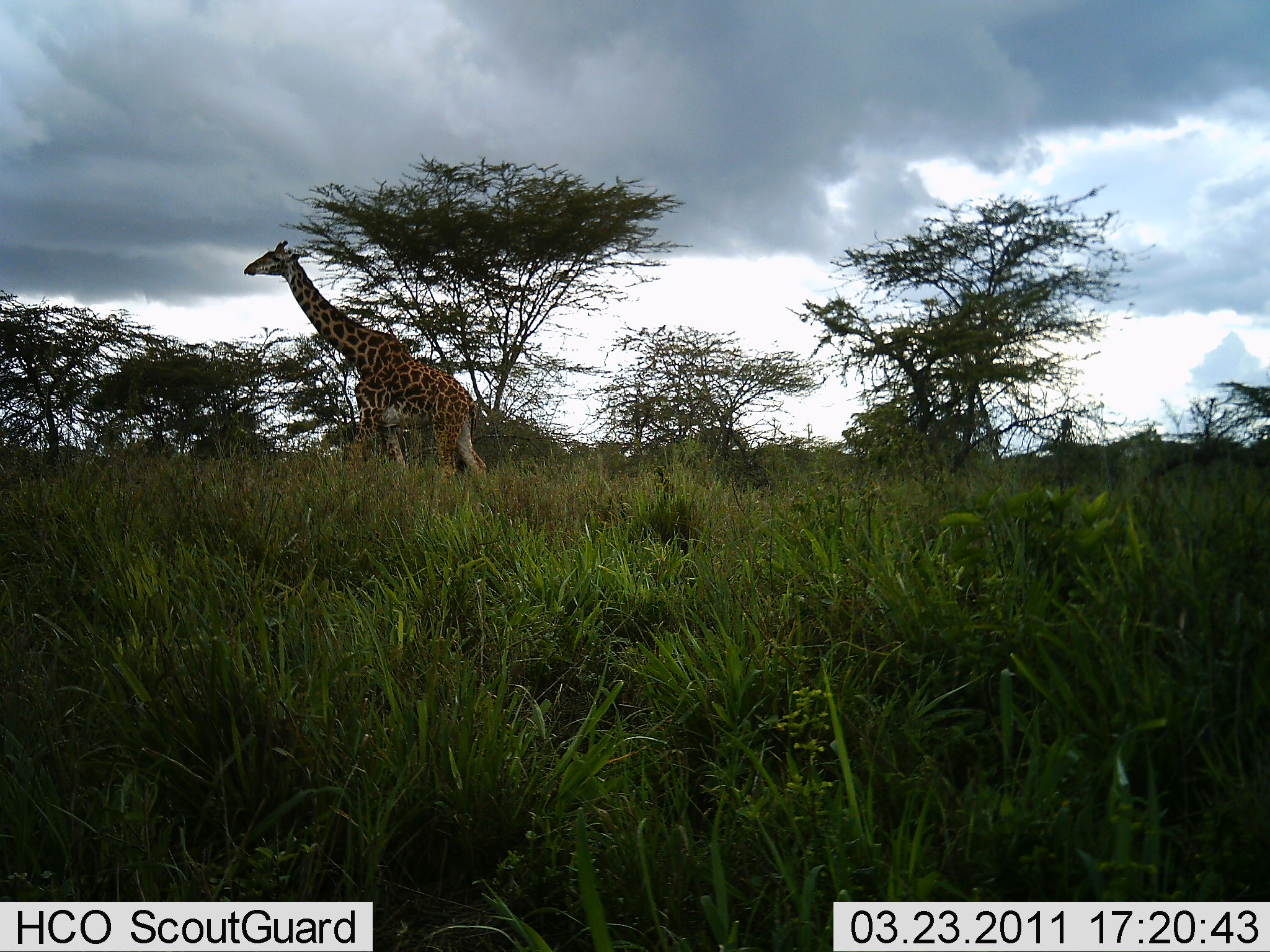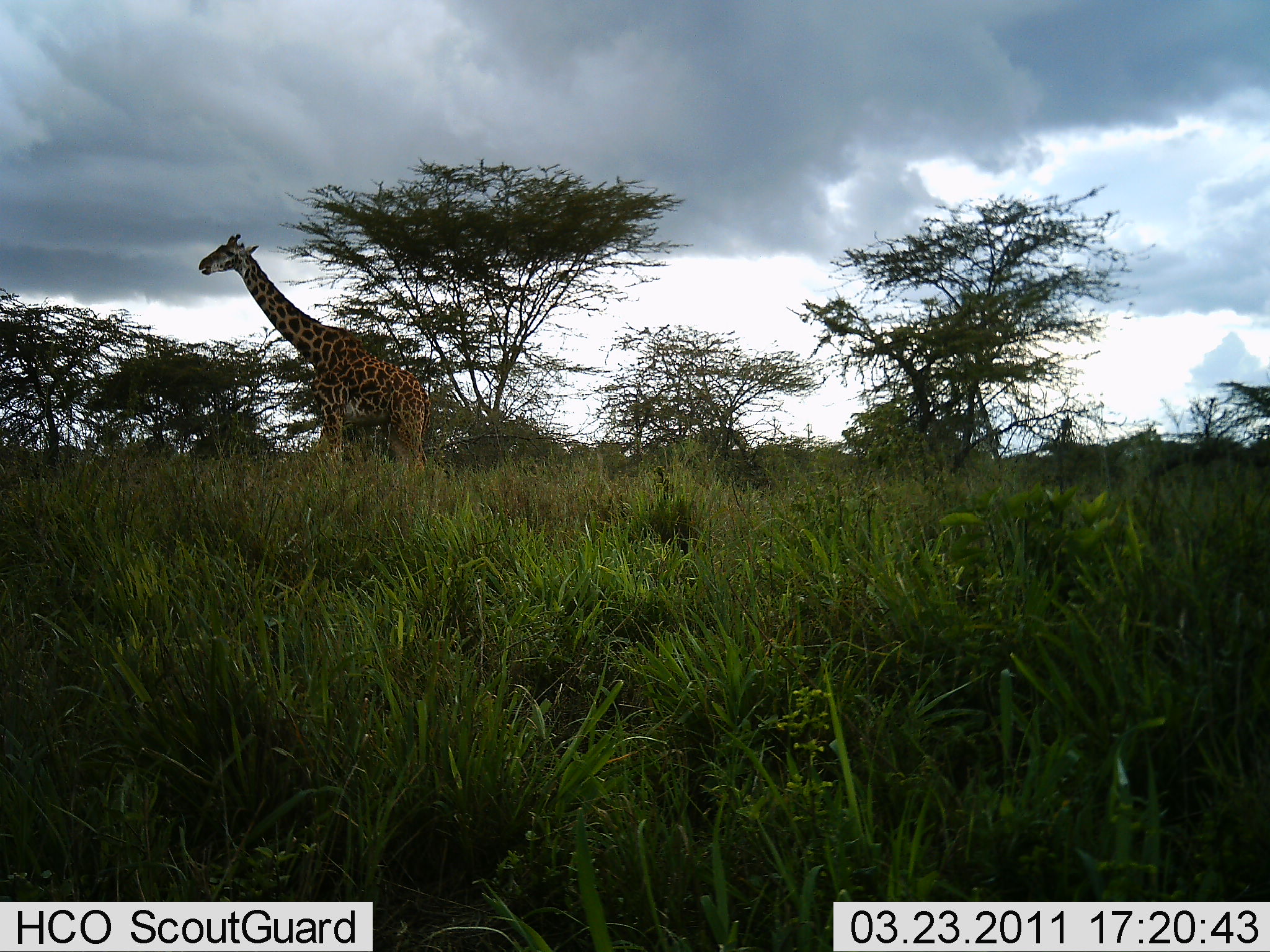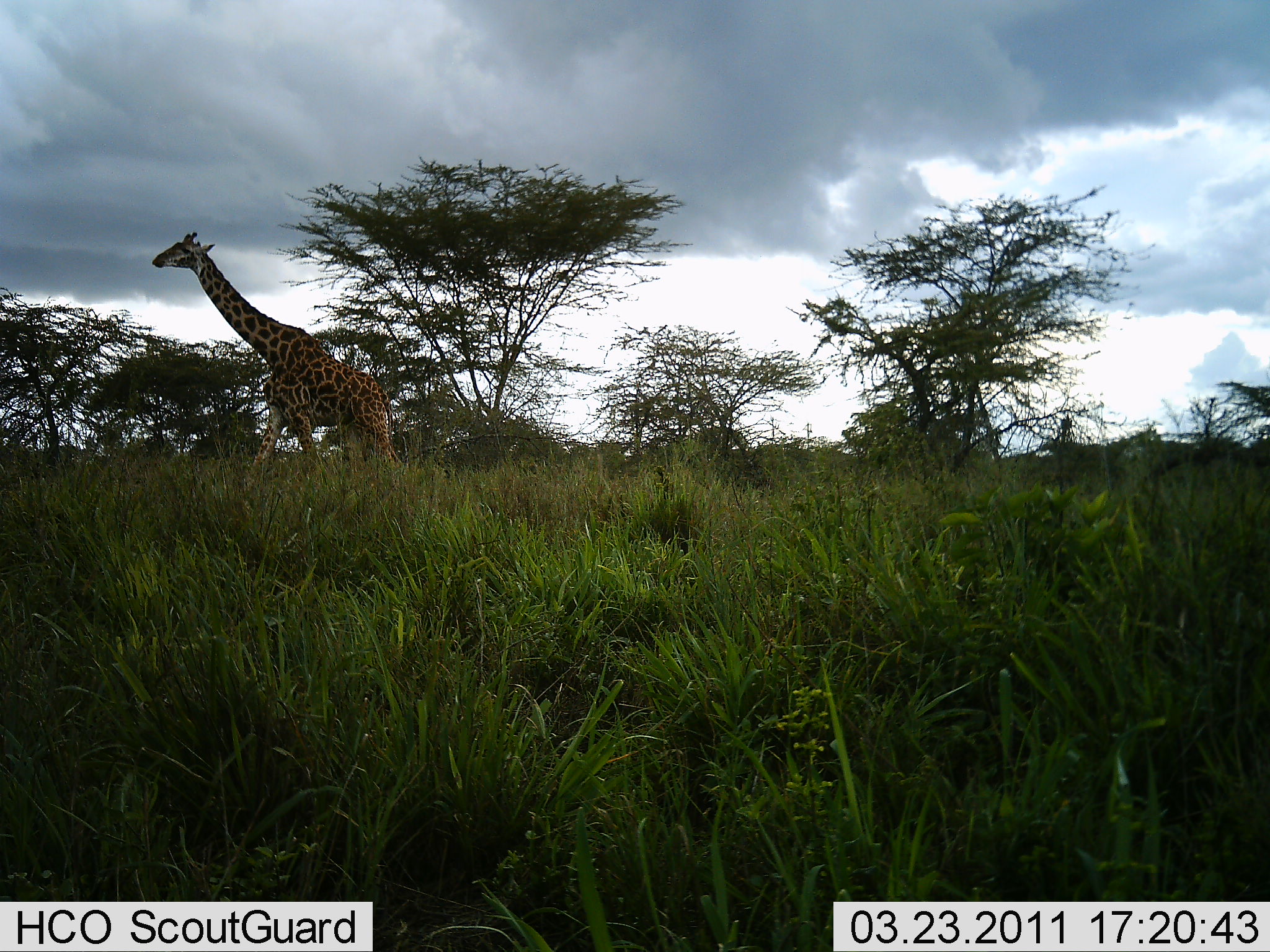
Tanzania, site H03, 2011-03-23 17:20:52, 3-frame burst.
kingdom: Animalia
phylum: Chordata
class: Mammalia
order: Artiodactyla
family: Giraffidae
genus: Giraffa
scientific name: Giraffa camelopardalis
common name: giraffe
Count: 1.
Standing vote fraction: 9%.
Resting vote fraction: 0%.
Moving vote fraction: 91%.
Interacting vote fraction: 0%.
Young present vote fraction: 0%.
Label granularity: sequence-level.